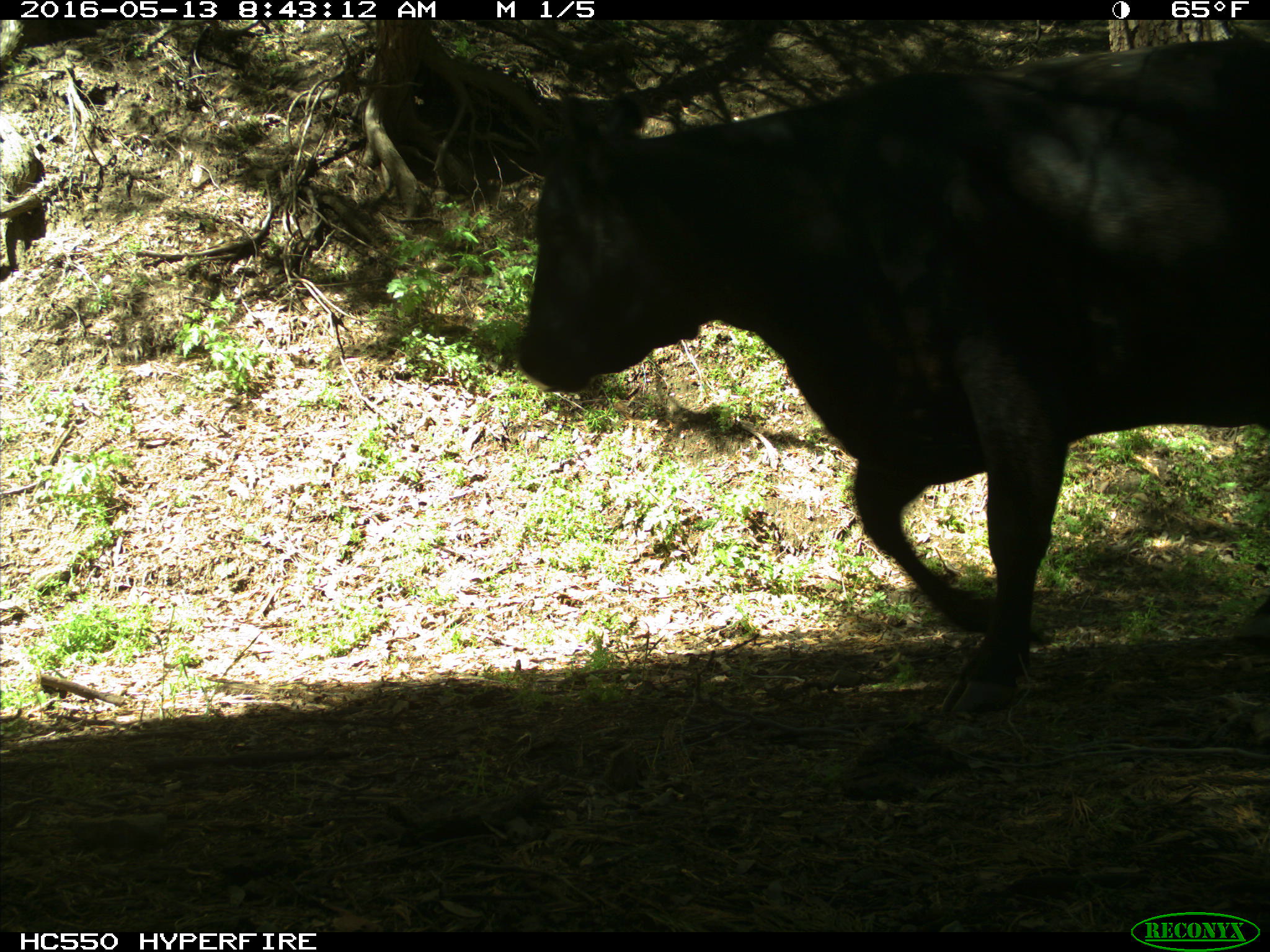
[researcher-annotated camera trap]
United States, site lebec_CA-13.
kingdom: Animalia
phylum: Chordata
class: Mammalia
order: Artiodactyla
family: Bovidae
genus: Bos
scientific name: Bos taurus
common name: domestic cow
Bos taurus (domestic cow).